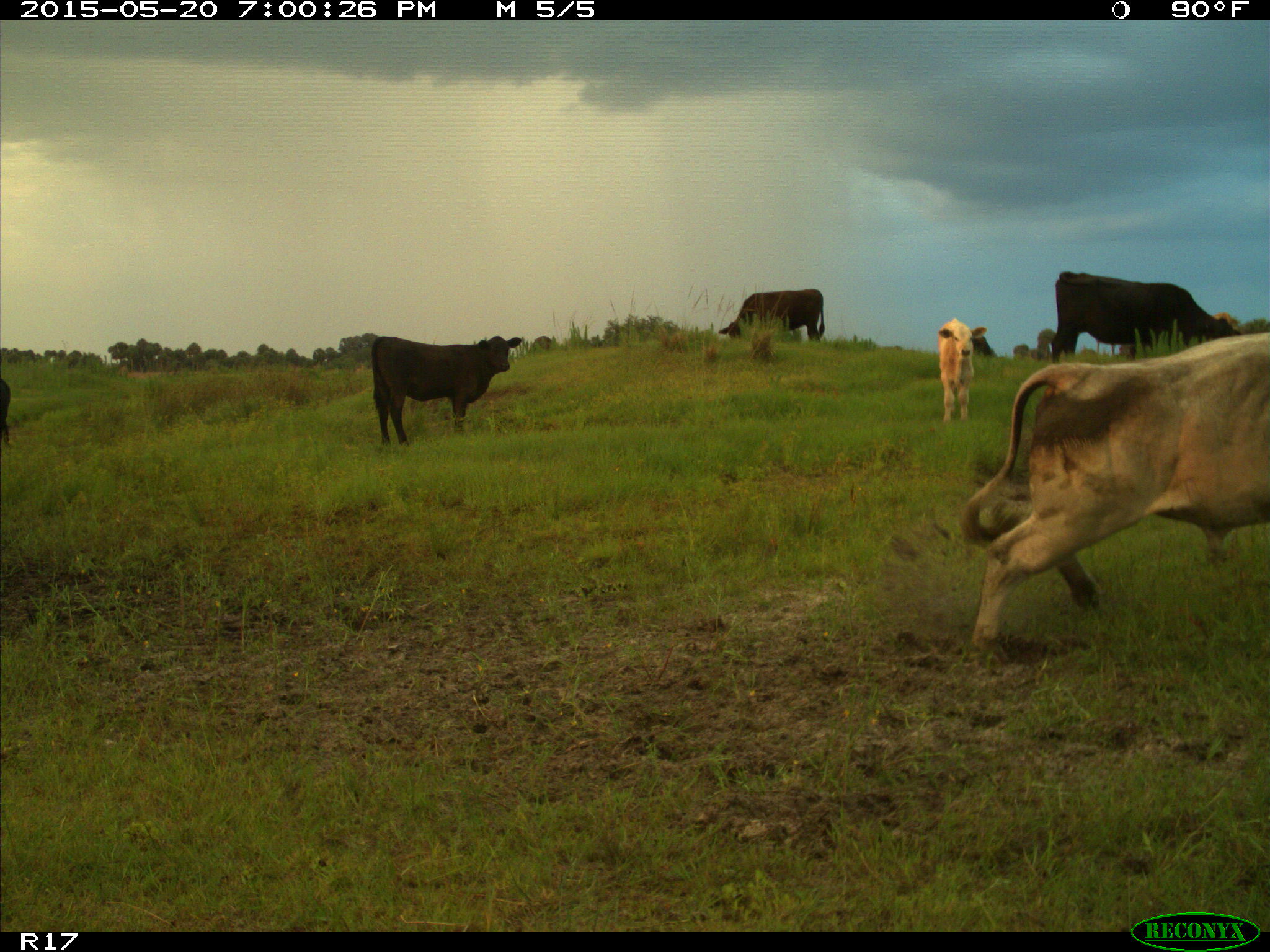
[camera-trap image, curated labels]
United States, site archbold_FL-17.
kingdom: Animalia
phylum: Chordata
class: Mammalia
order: Artiodactyla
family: Bovidae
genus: Bos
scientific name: Bos taurus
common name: domestic cow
Bos taurus (domestic cow).